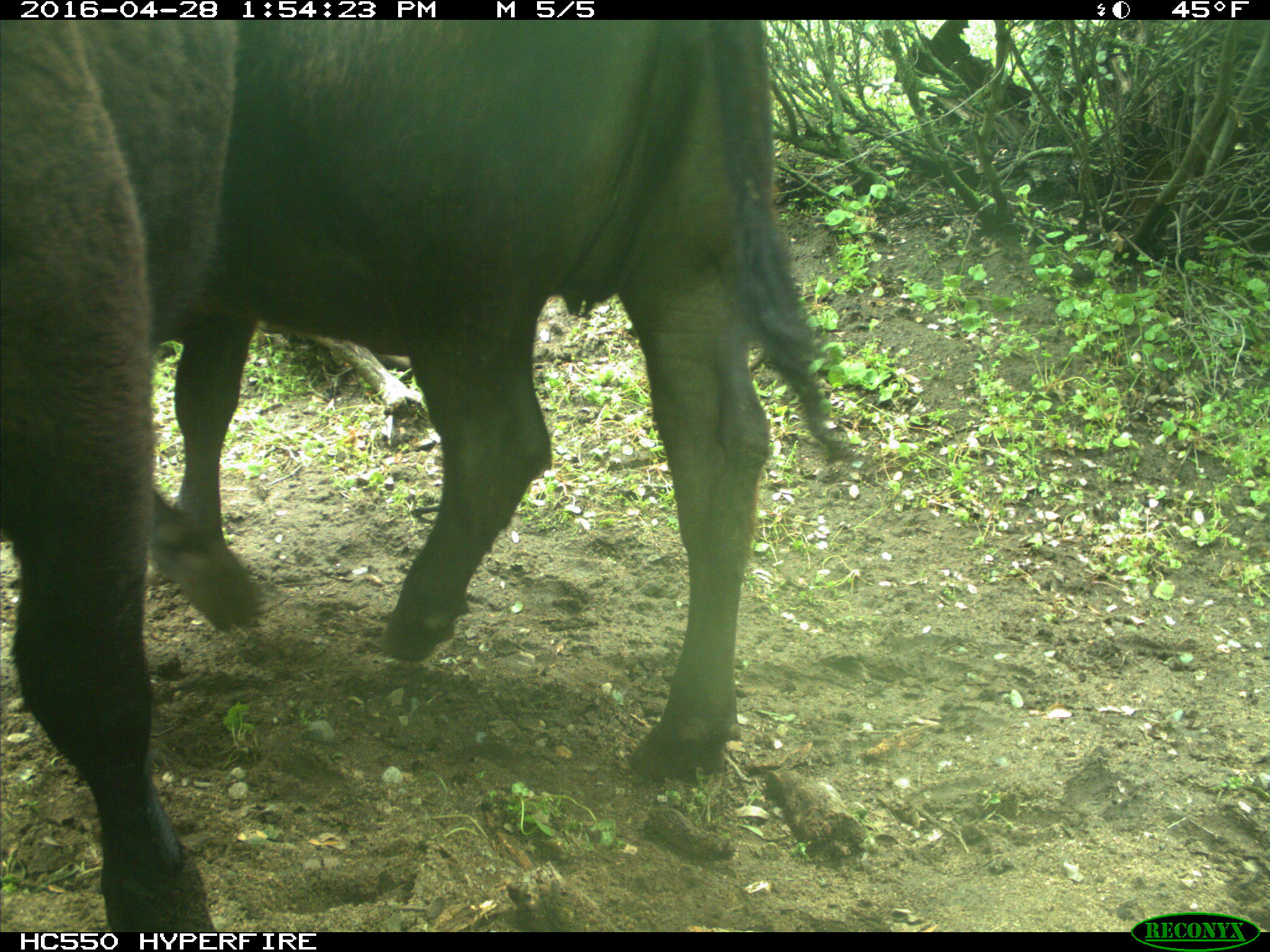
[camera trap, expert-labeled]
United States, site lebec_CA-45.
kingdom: Animalia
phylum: Chordata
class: Mammalia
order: Artiodactyla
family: Bovidae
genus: Bos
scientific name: Bos taurus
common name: domestic cow